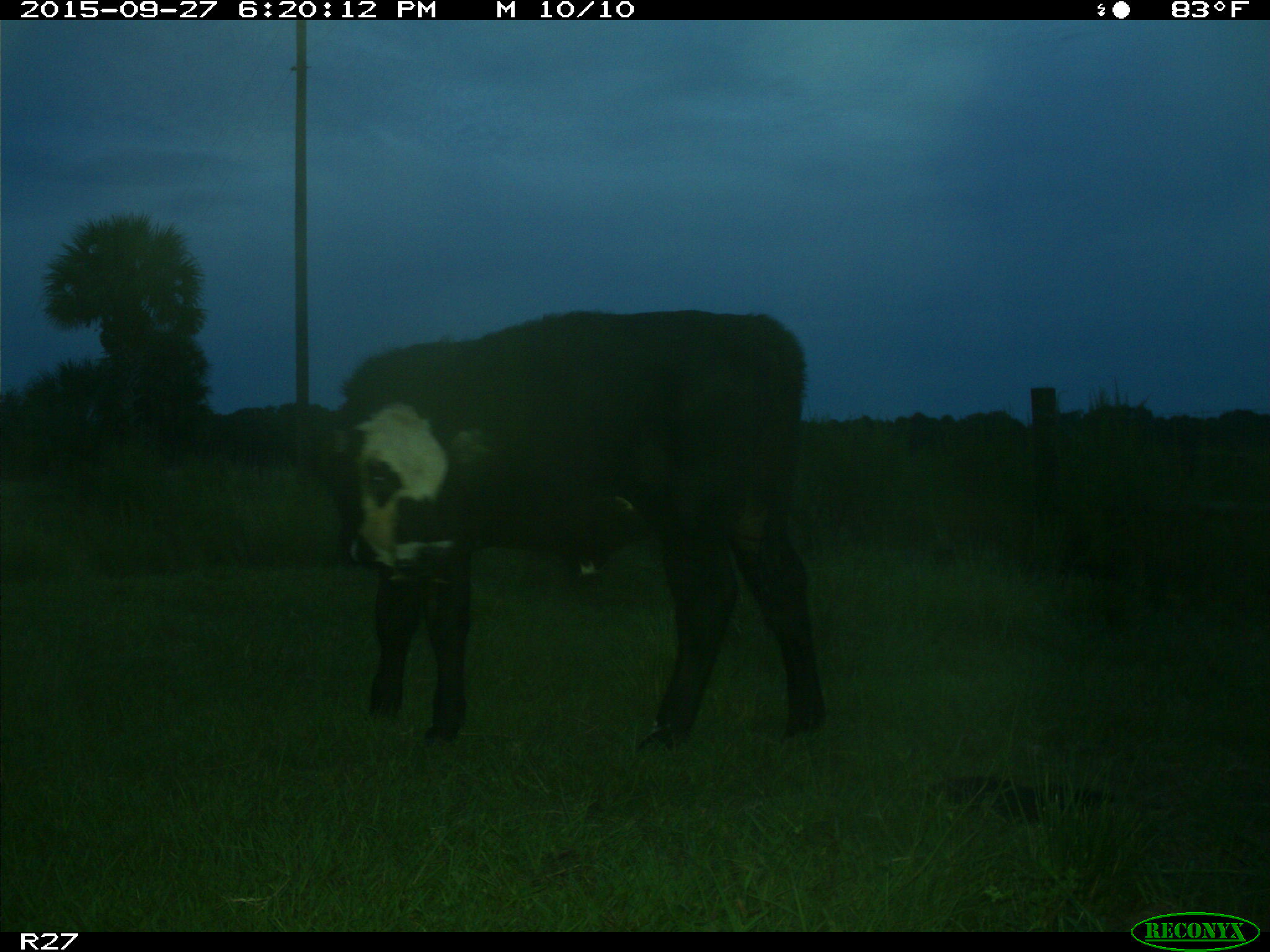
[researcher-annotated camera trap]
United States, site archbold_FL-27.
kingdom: Animalia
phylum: Chordata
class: Mammalia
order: Artiodactyla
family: Bovidae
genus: Bos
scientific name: Bos taurus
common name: domestic cow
Bos taurus (domestic cow).